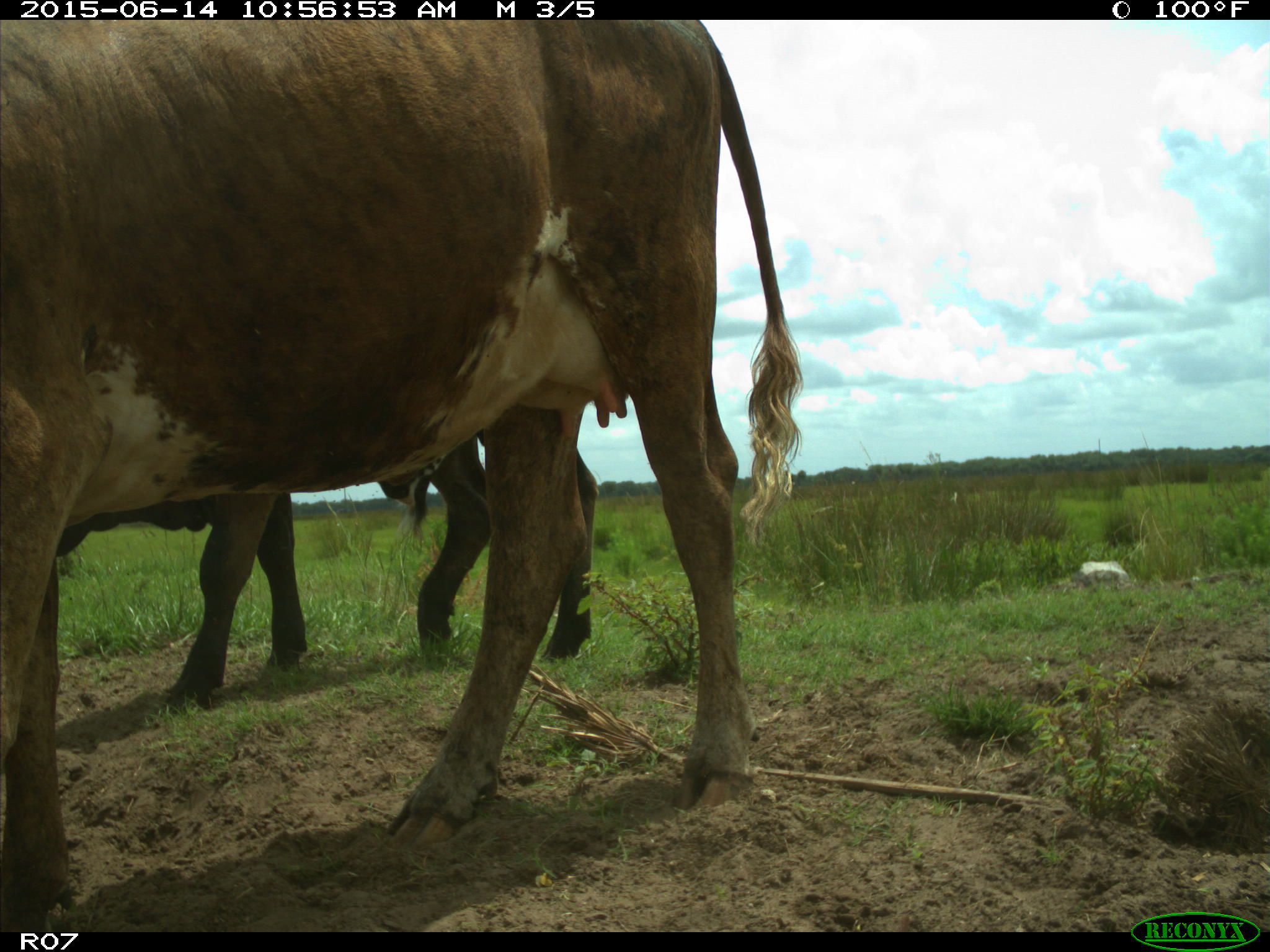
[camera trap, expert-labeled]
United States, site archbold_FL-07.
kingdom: Animalia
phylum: Chordata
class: Mammalia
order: Artiodactyla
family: Bovidae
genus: Bos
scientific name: Bos taurus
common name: domestic cow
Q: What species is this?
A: Bos taurus (domestic cow).